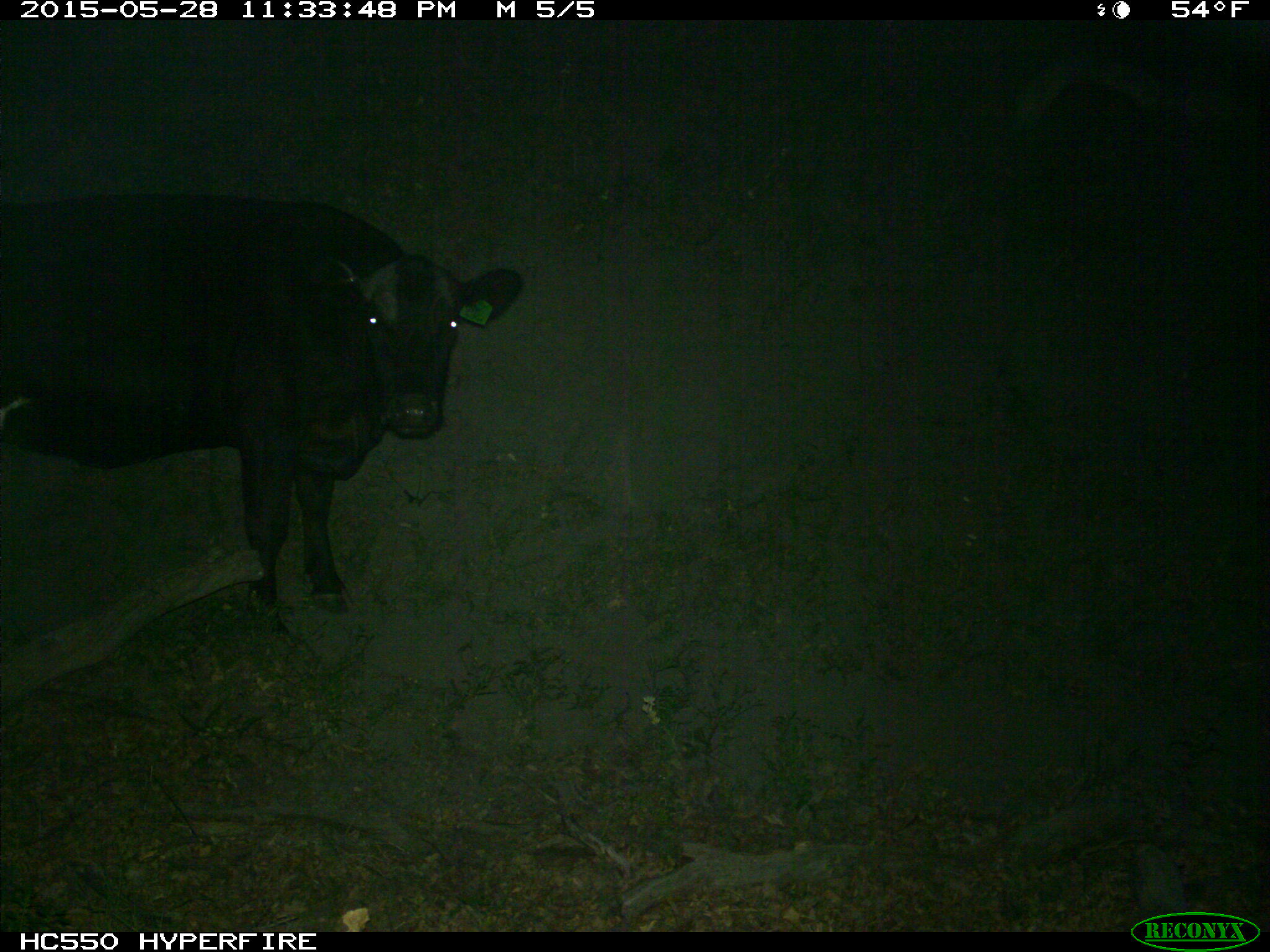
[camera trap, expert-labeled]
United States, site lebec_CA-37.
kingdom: Animalia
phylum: Chordata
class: Mammalia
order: Artiodactyla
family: Bovidae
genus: Bos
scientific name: Bos taurus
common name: domestic cow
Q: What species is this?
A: Bos taurus (domestic cow).